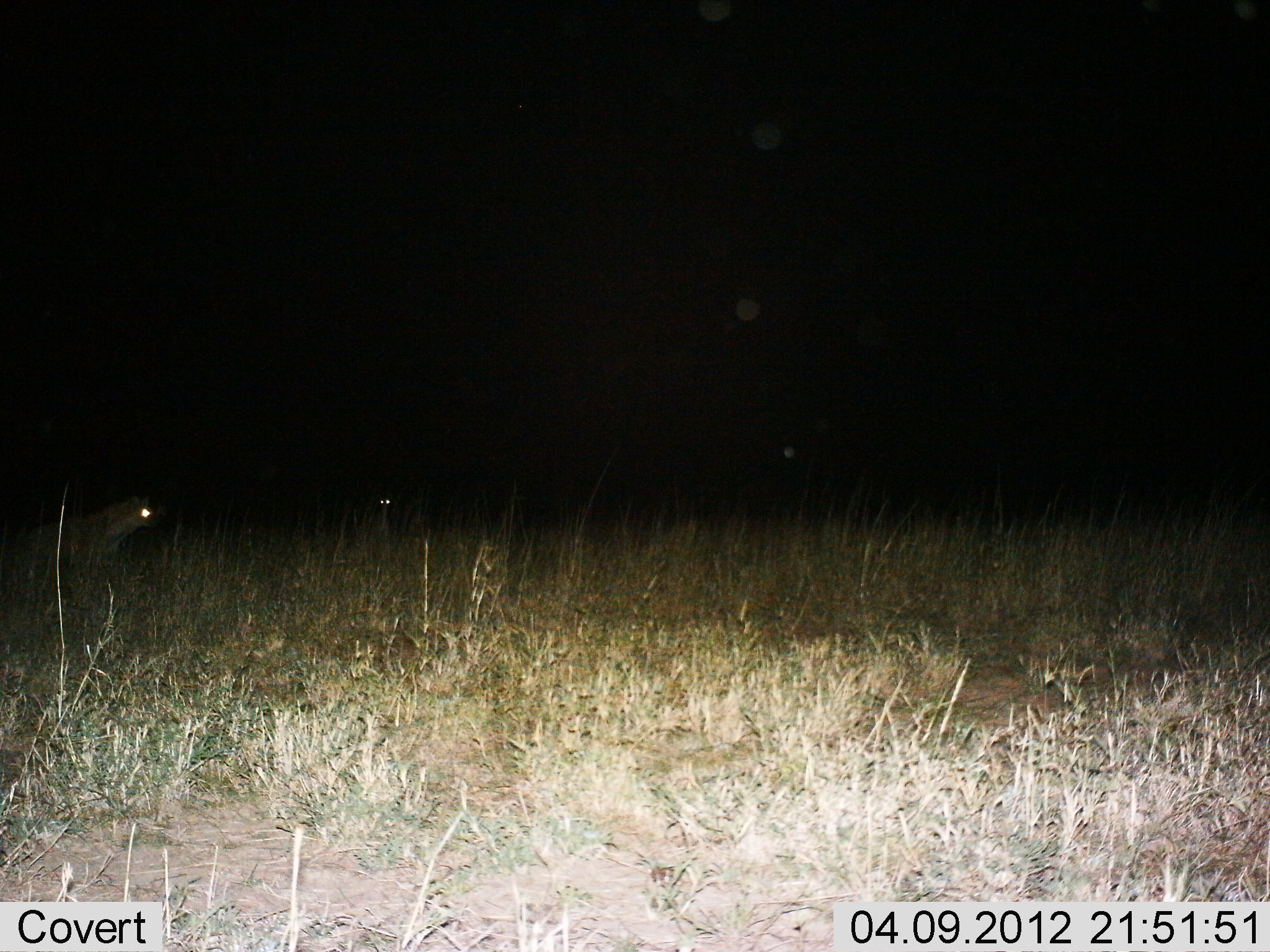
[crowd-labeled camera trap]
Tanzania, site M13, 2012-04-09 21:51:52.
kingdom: Animalia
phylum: Chordata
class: Mammalia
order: Carnivora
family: Hyaenidae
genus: Crocuta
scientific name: Crocuta crocuta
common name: spotted hyena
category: hyenaspotted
Hyenaspotted (spotted hyena) (Crocuta crocuta), count 1. Behavior (volunteer vote fractions): standing 81%, resting 0%, moving 31%, interacting 0%. Young present (vote fraction): 0%. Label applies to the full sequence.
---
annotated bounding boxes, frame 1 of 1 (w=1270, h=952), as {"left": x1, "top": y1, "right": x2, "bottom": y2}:
animal: {"left": 0, "top": 494, "right": 165, "bottom": 615}; {"left": 369, "top": 476, "right": 460, "bottom": 545}